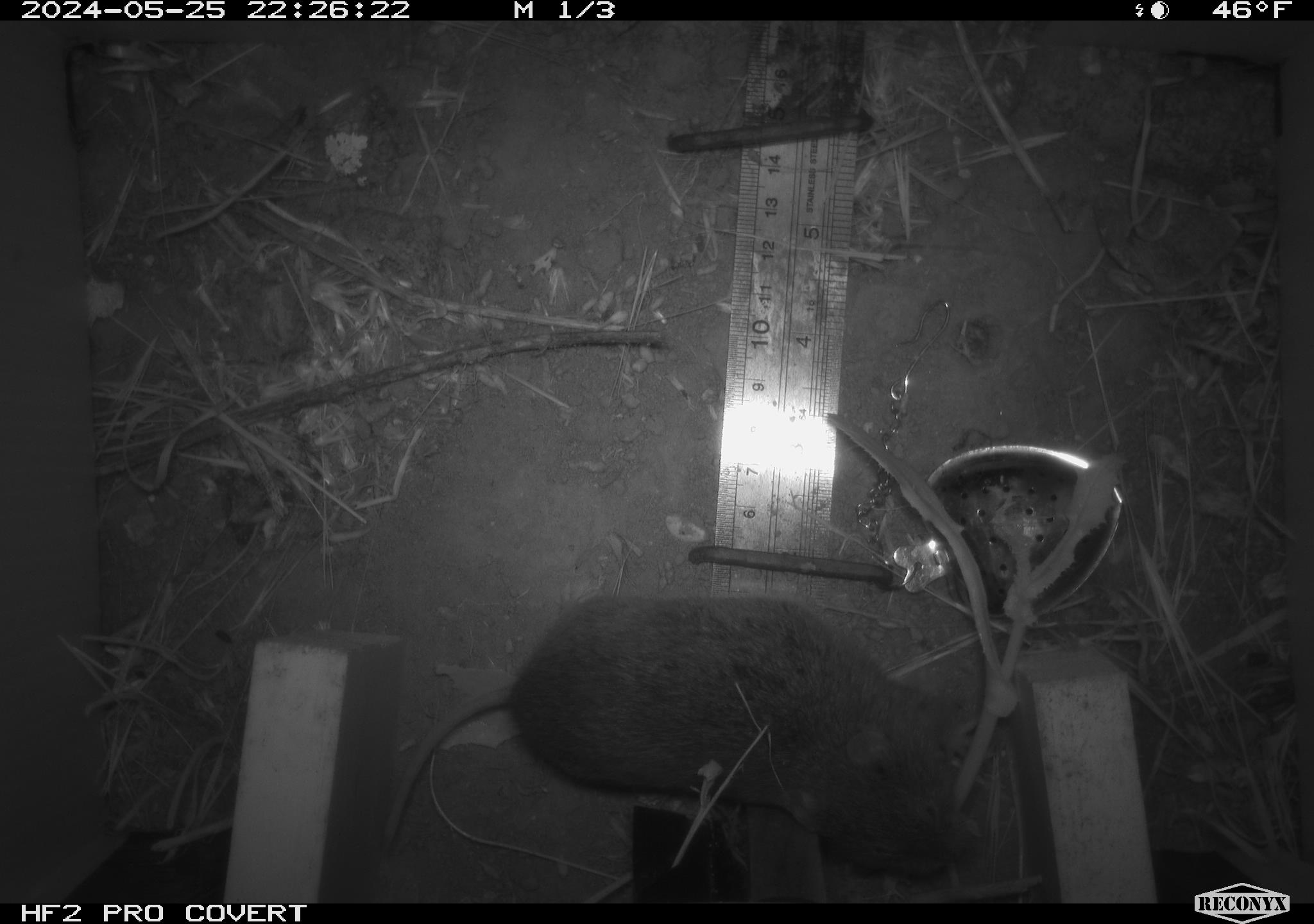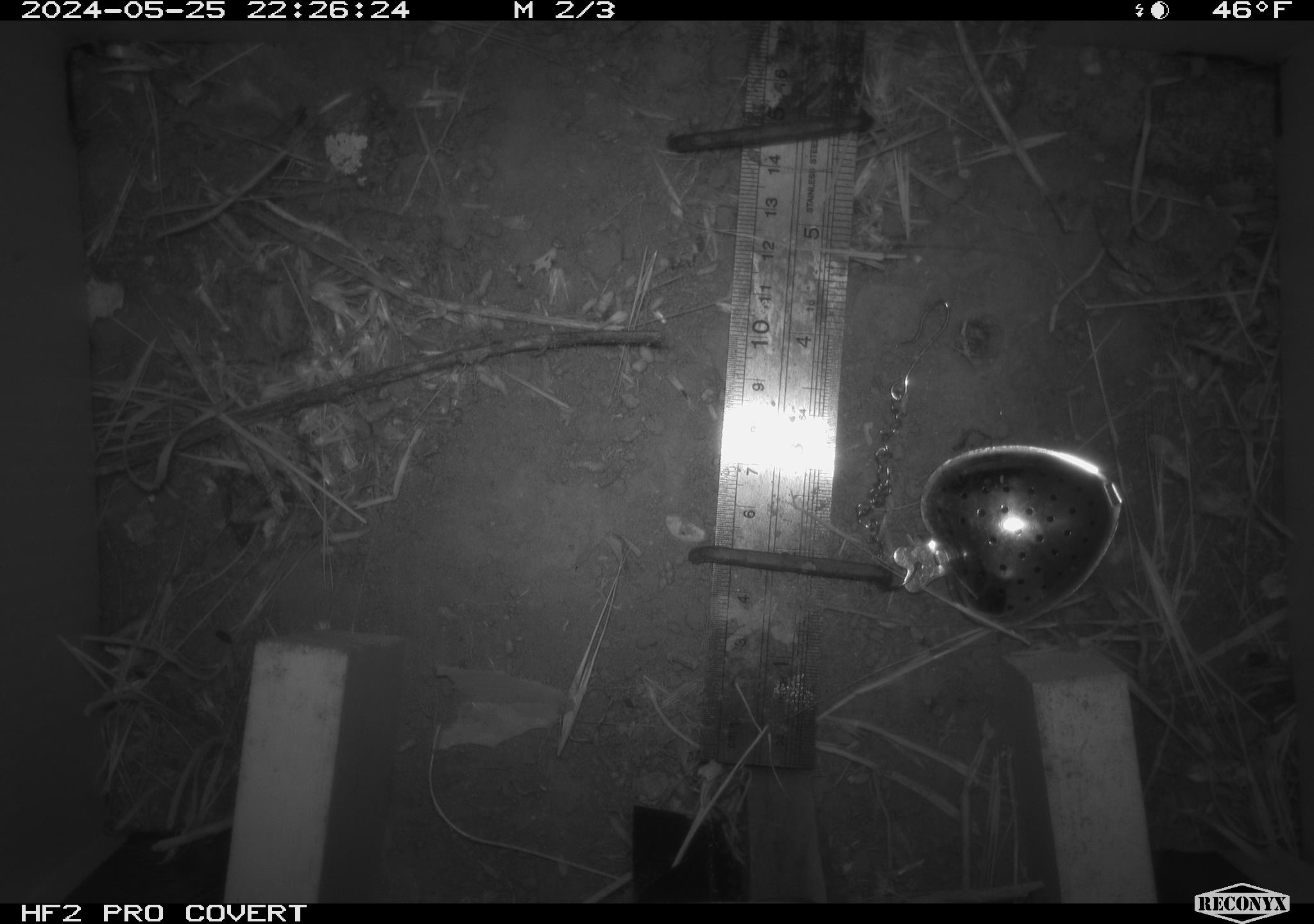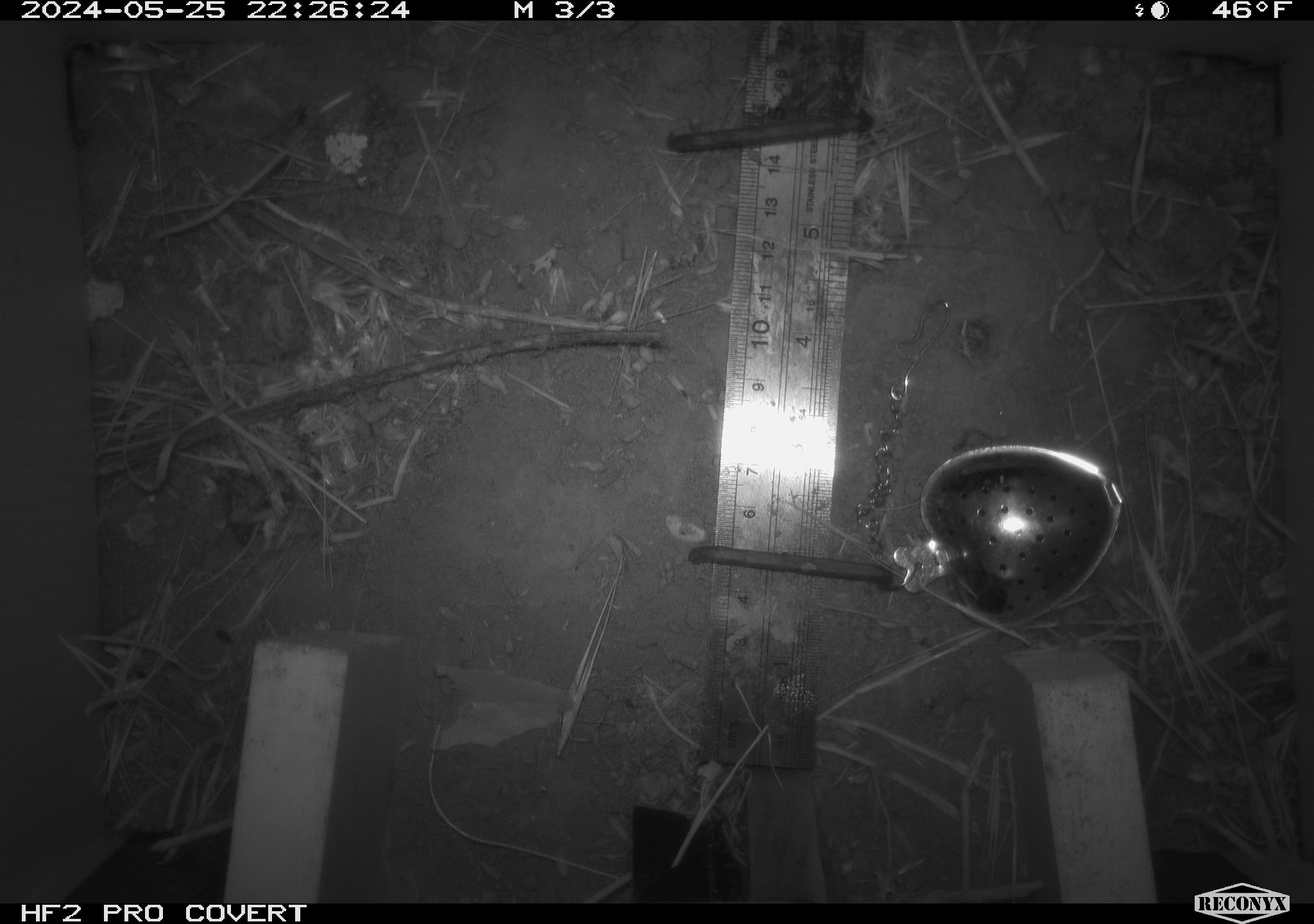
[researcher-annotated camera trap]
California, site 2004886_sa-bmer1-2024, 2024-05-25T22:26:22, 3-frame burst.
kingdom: Animalia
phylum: Chordata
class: Mammalia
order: Rodentia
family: Cricetidae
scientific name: Arvicolinae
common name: voles, lemmings, and muskrats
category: arvicolinae subfamily